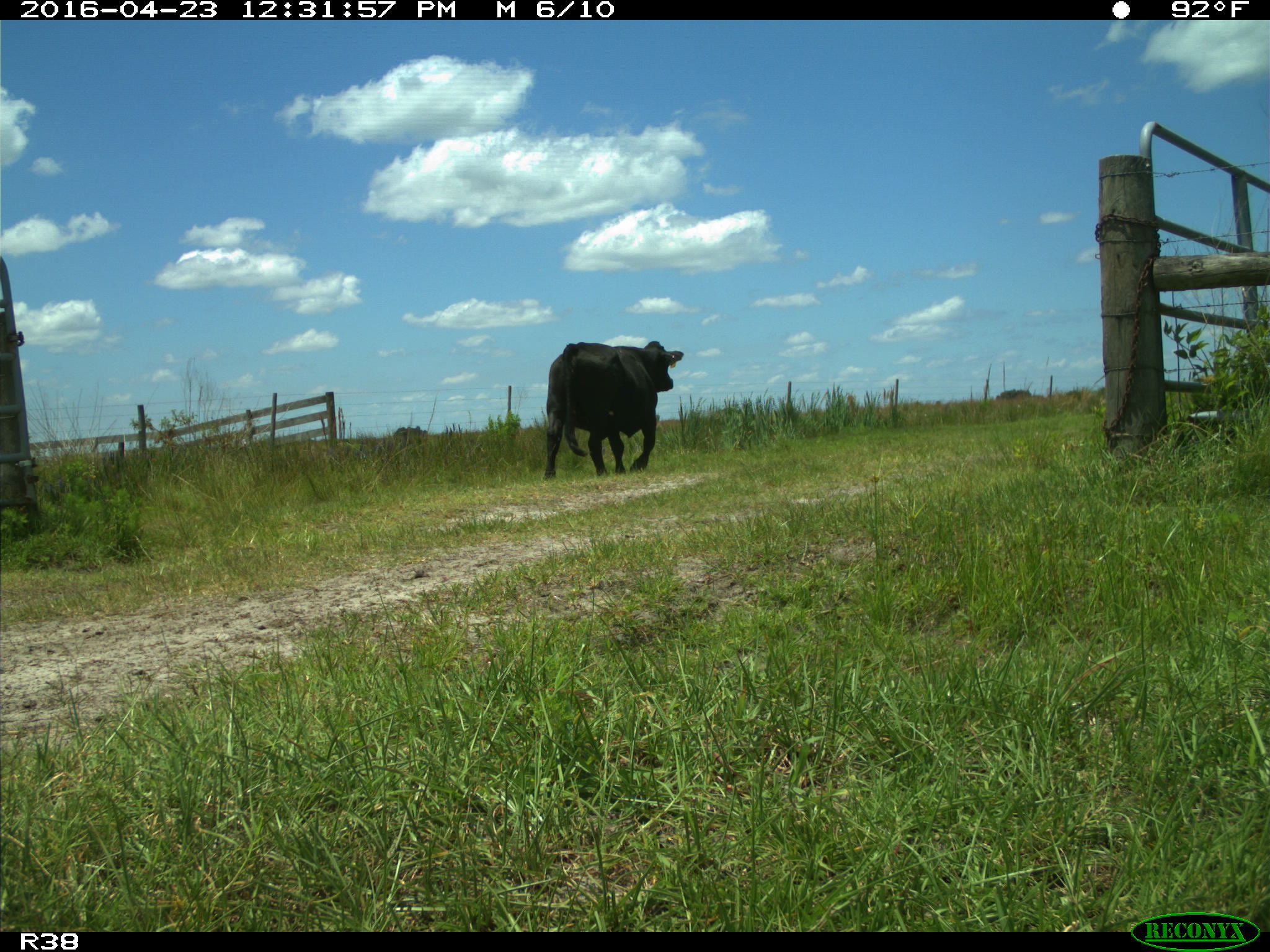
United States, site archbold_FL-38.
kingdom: Animalia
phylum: Chordata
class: Mammalia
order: Artiodactyla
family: Bovidae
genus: Bos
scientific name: Bos taurus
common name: domestic cow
Bos taurus (domestic cow).